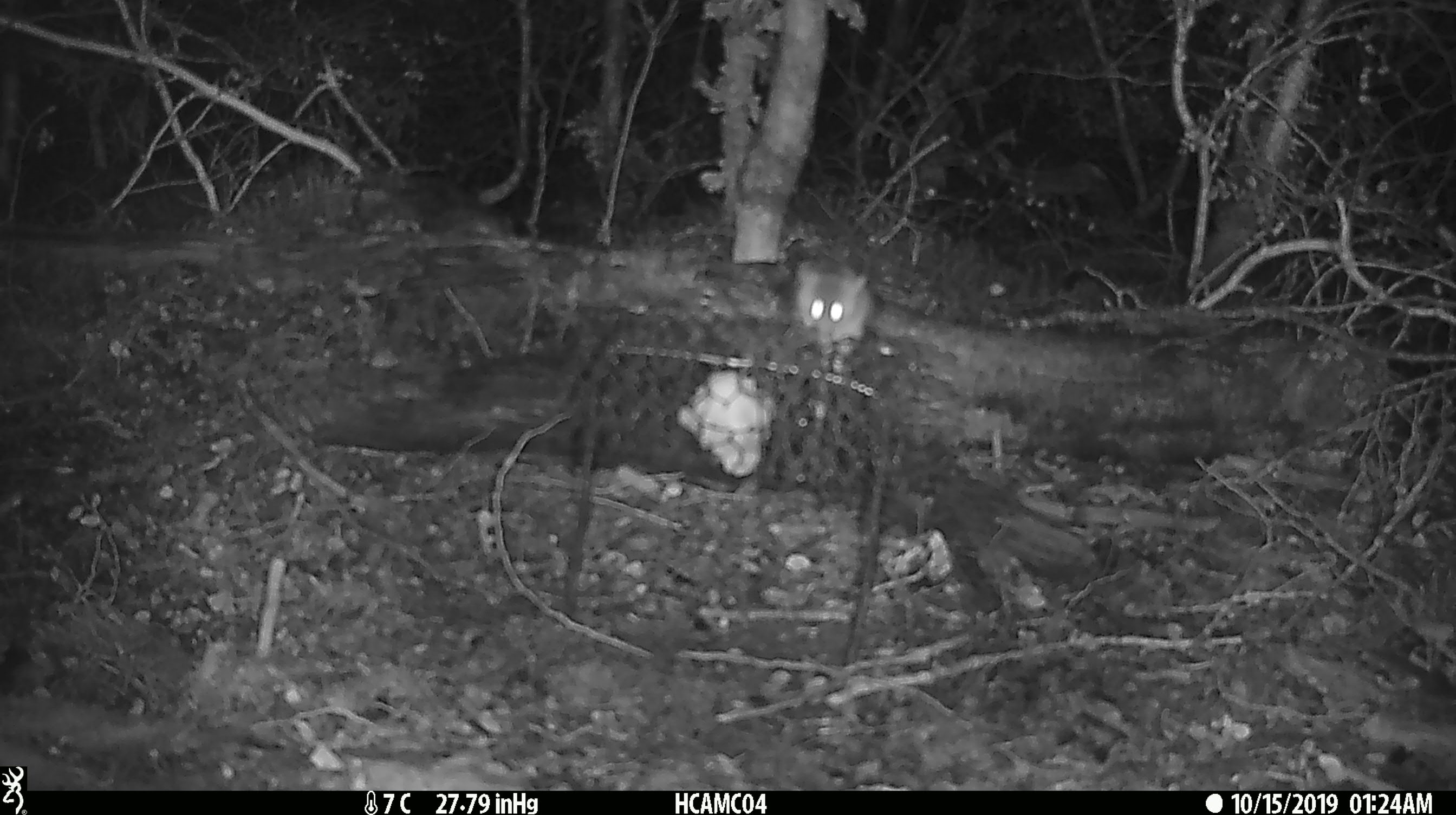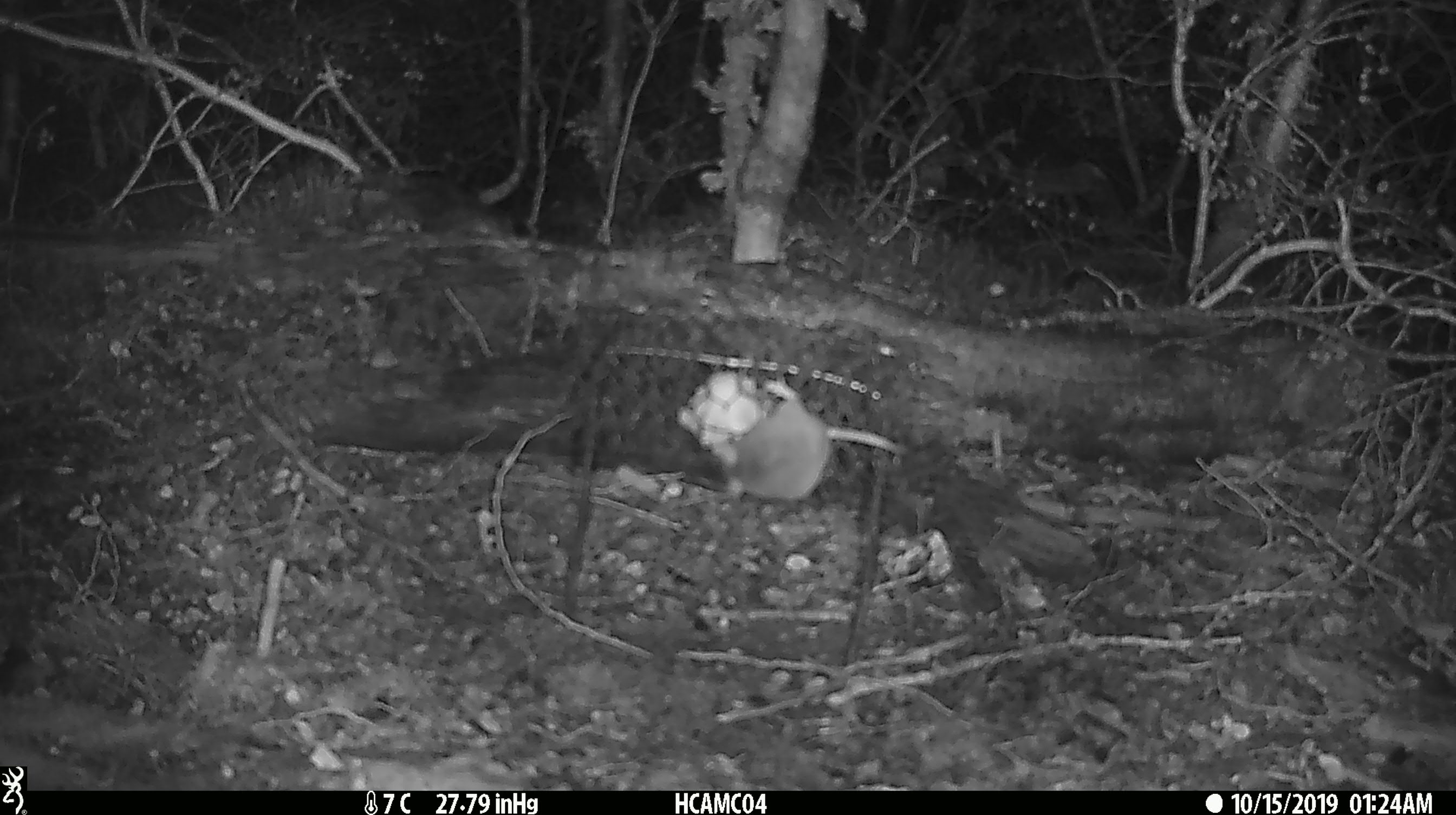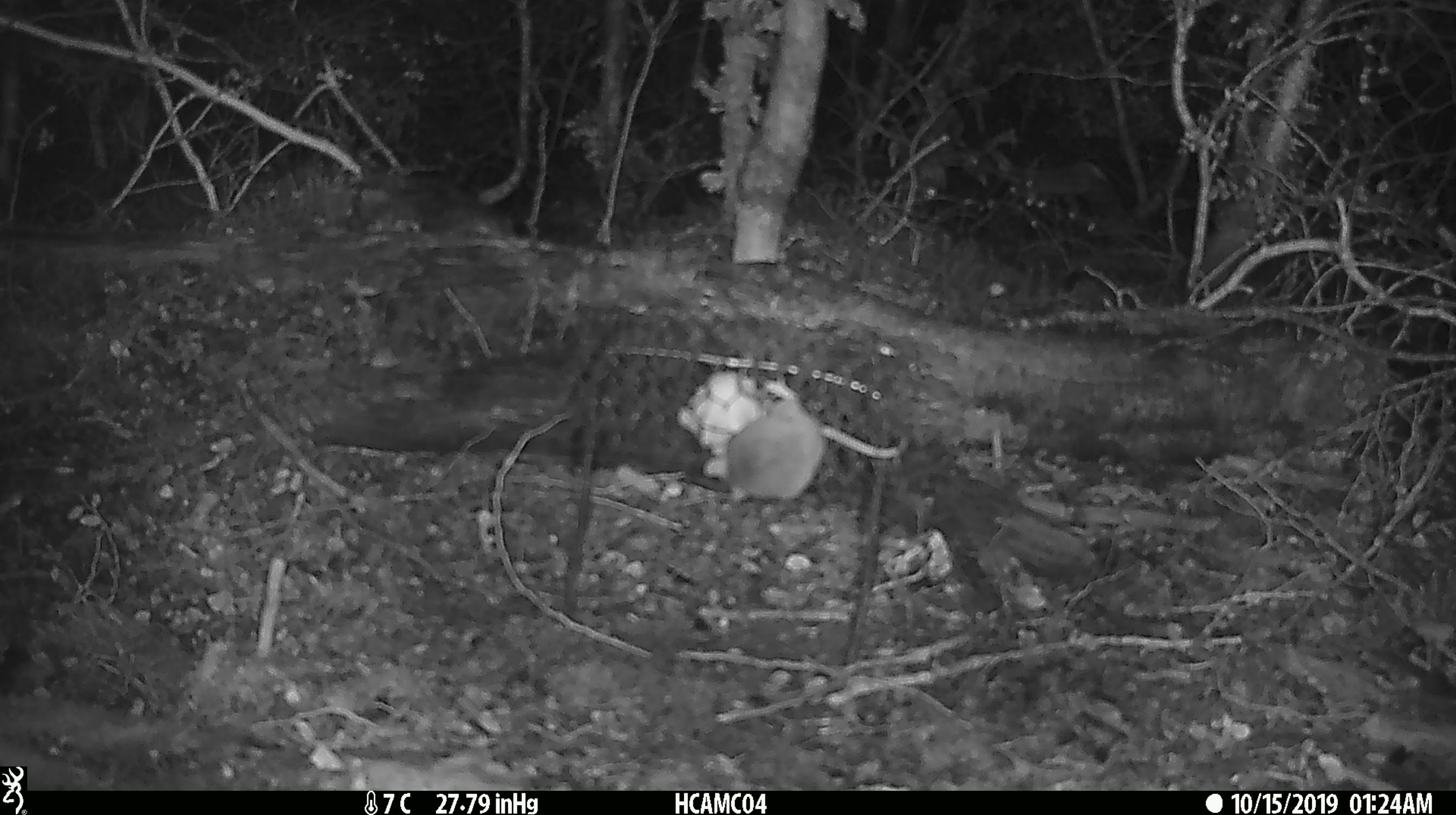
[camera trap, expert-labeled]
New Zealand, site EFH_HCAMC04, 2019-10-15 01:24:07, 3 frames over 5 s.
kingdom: Animalia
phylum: Chordata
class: Mammalia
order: Rodentia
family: Muridae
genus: Mus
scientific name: Mus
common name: mouse